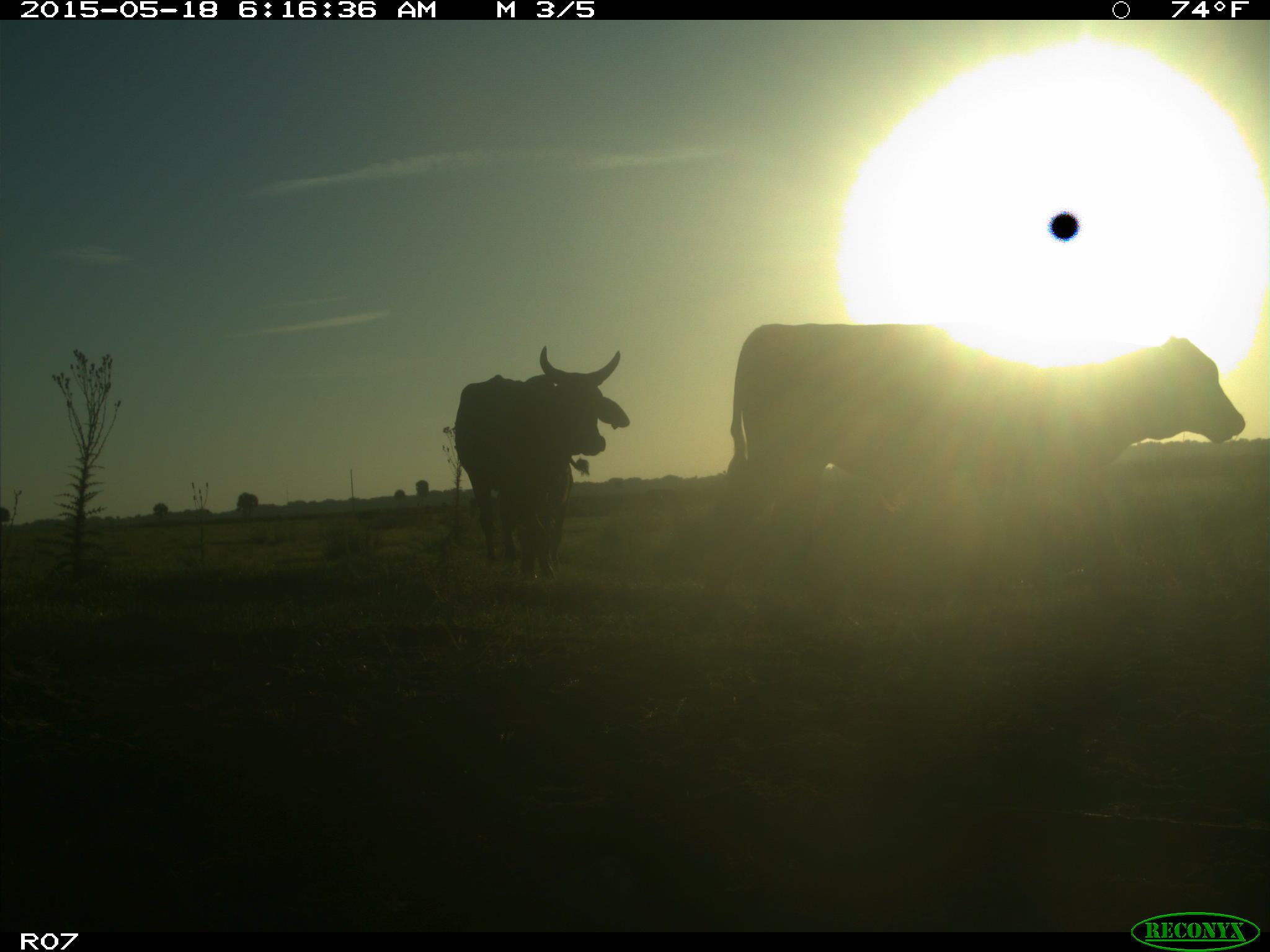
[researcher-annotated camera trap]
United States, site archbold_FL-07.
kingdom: Animalia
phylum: Chordata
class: Mammalia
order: Artiodactyla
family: Bovidae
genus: Bos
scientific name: Bos taurus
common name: domestic cow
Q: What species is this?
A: Bos taurus (domestic cow).